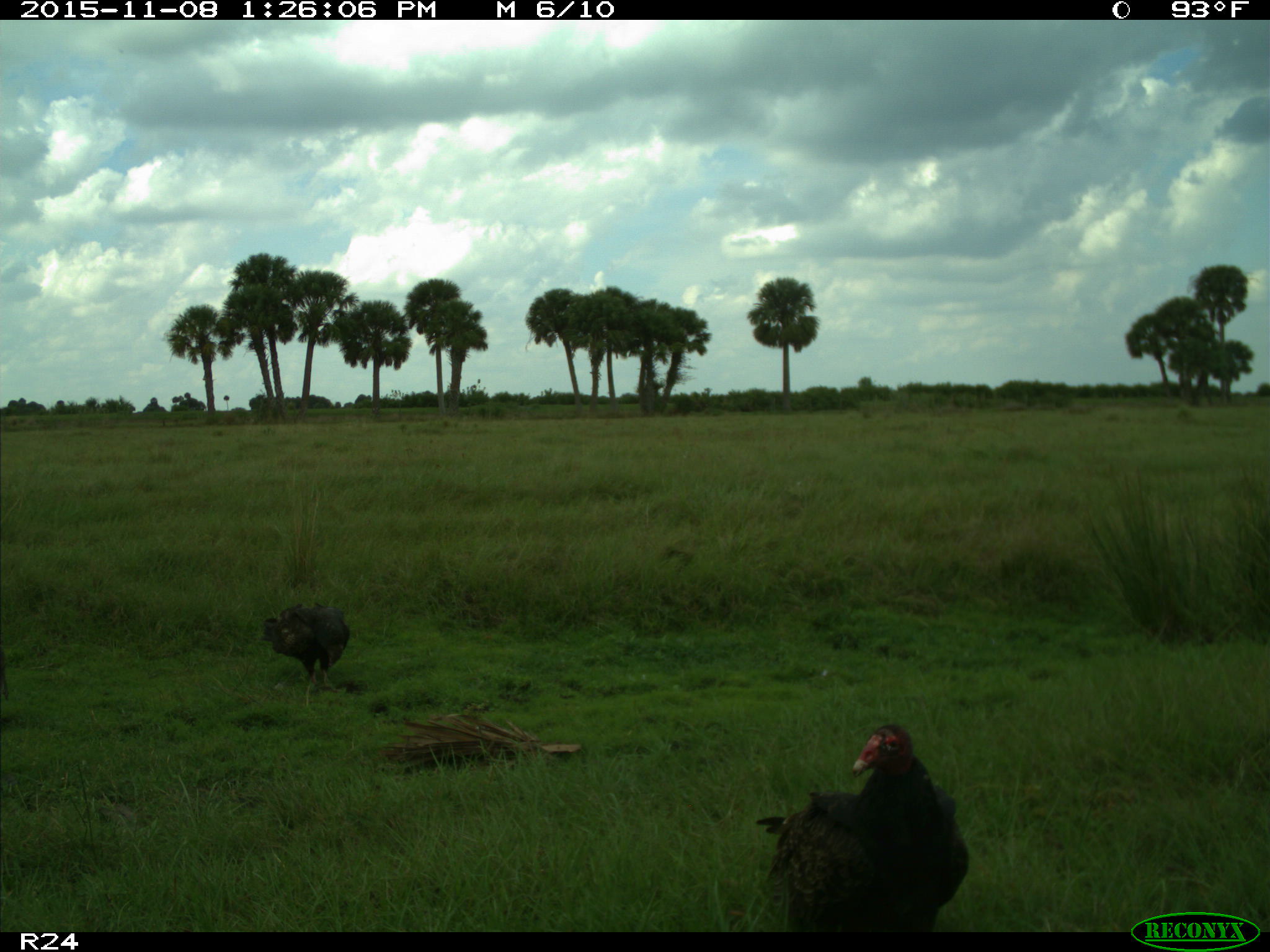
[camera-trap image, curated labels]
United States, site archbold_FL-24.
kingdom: Animalia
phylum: Chordata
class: Aves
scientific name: Aves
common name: birds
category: unidentified bird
Unidentified bird (birds) (Aves).